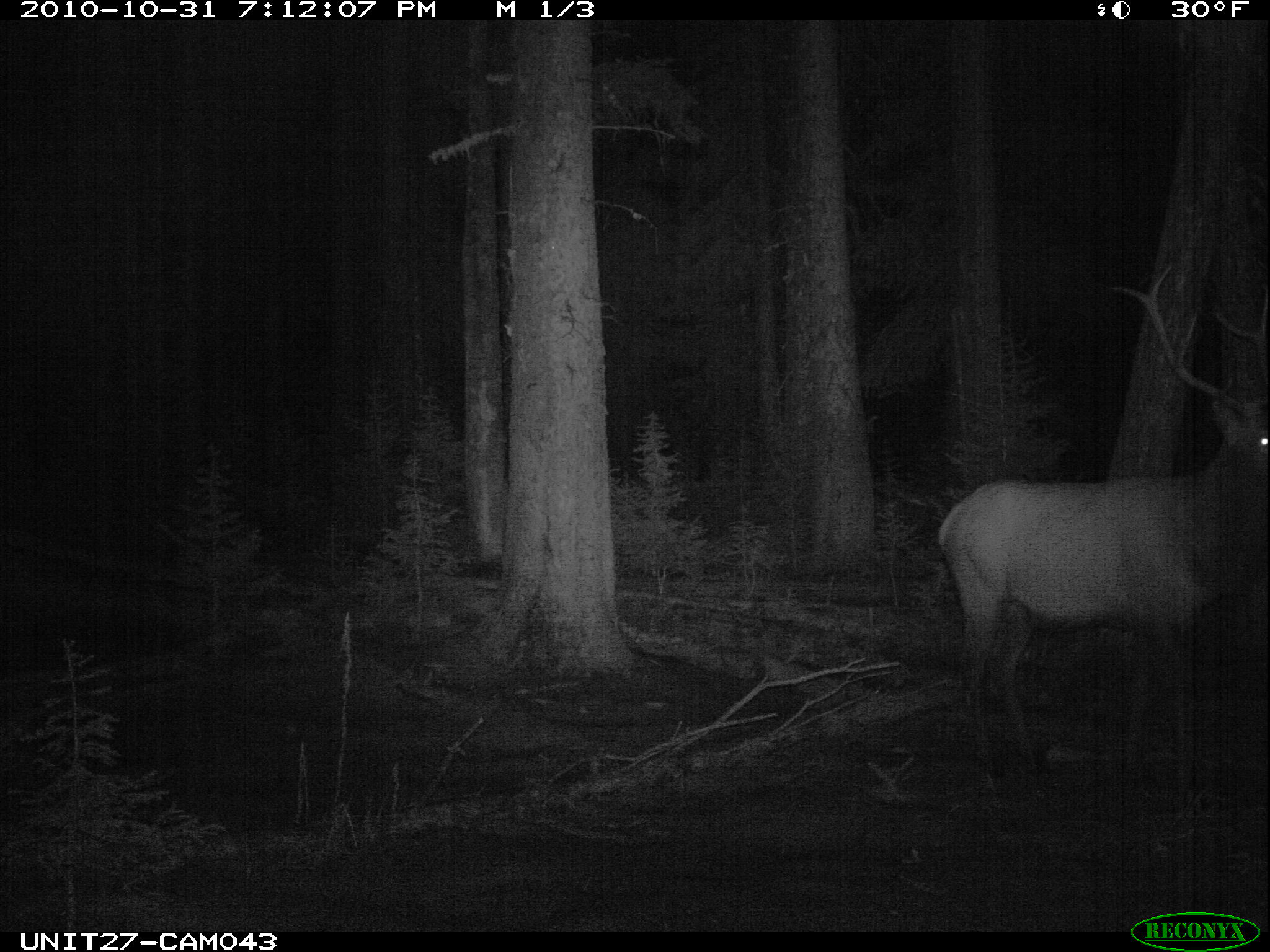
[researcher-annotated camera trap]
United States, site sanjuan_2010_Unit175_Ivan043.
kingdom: Animalia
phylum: Chordata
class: Mammalia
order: Artiodactyla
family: Cervidae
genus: Cervus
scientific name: Cervus elaphus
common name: red deer